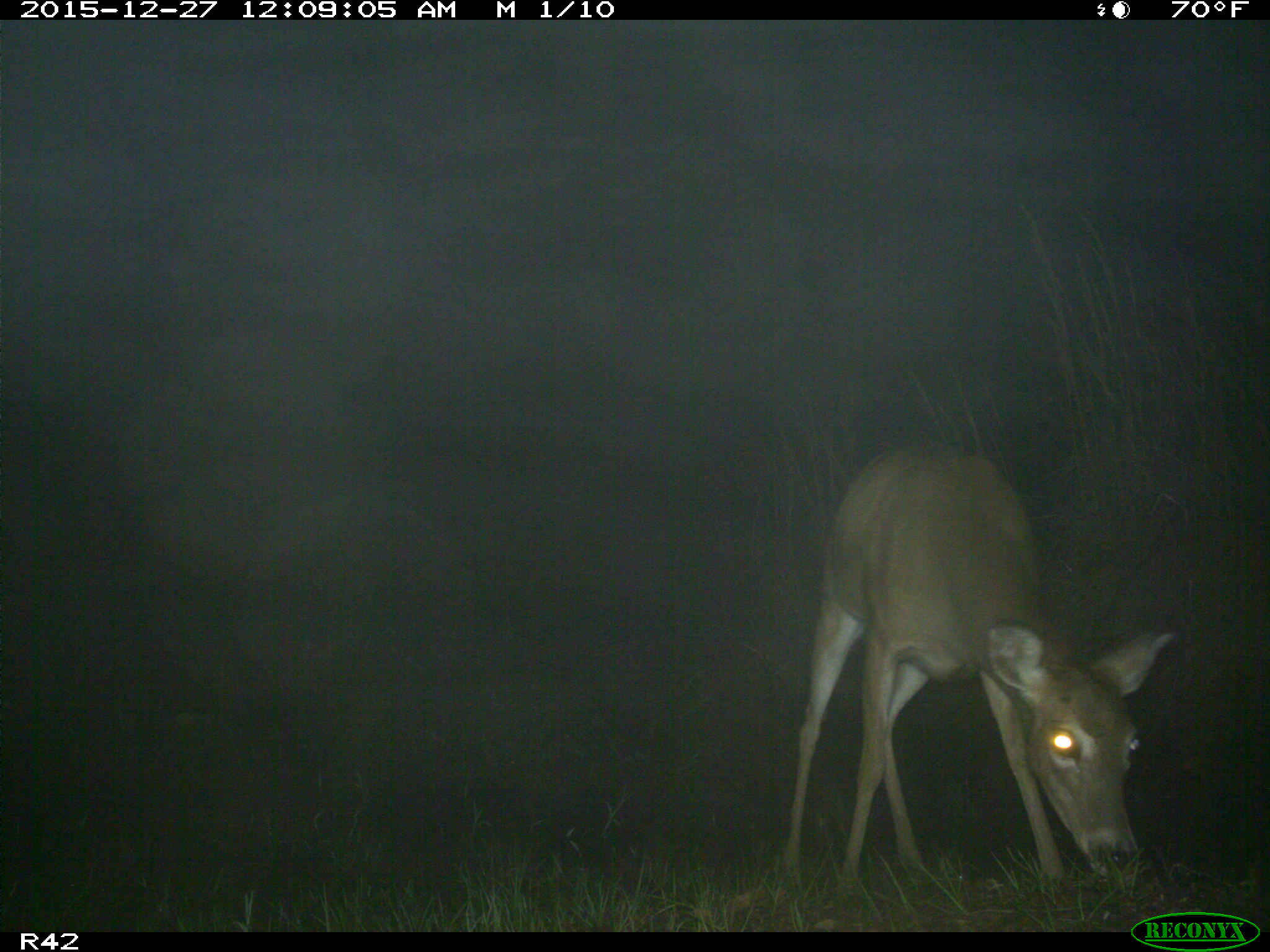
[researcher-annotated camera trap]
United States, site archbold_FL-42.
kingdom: Animalia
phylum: Chordata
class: Mammalia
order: Artiodactyla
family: Cervidae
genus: Odocoileus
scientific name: Odocoileus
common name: deer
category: unidentified deer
Unidentified deer (deer) (Odocoileus).